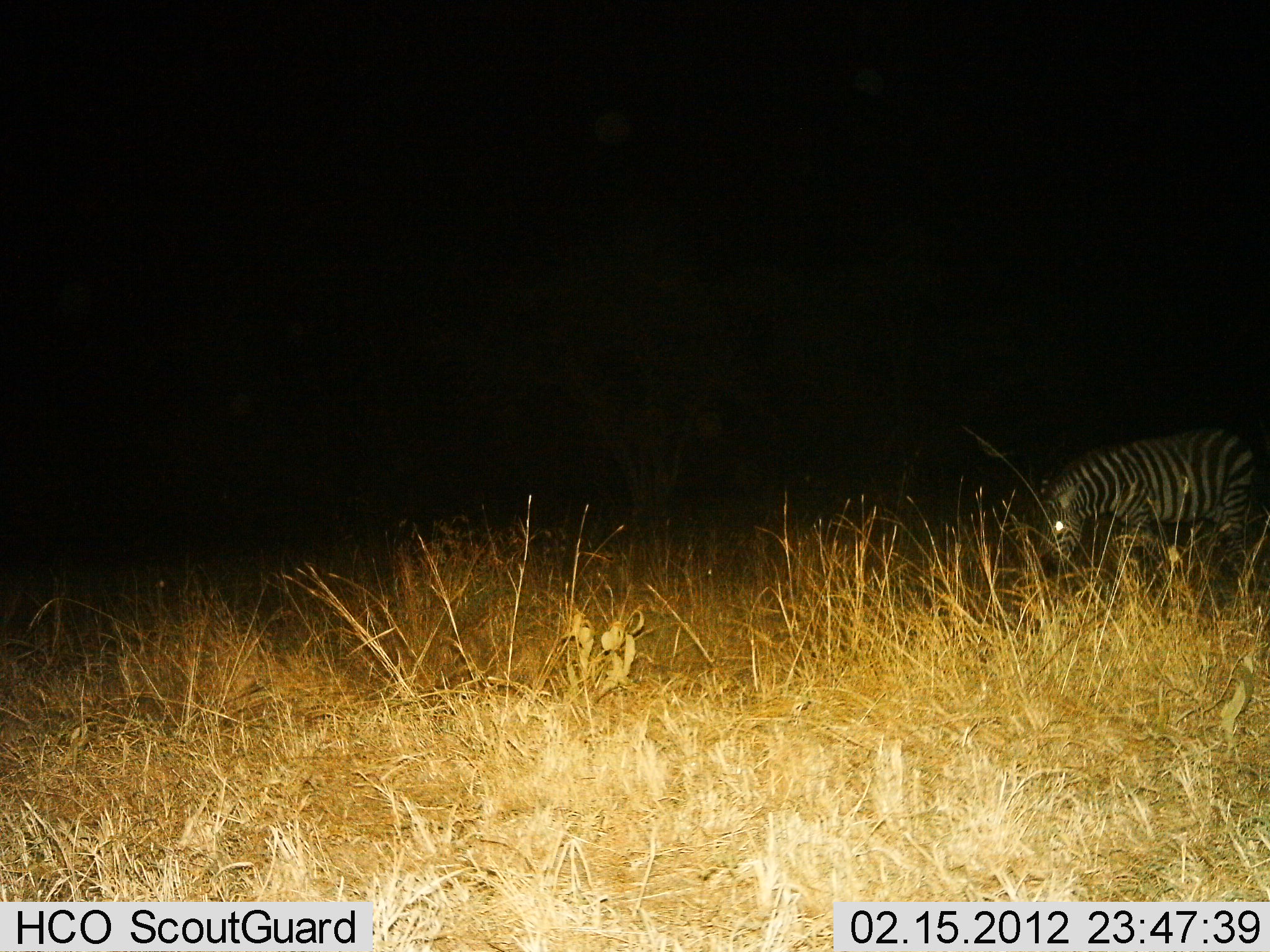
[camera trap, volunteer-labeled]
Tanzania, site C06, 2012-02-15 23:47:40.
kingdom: Animalia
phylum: Chordata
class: Mammalia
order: Perissodactyla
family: Equidae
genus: Equus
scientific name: Equus quagga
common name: plains zebra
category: zebra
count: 1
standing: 27%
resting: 0%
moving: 4%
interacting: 0%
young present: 0%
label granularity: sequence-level